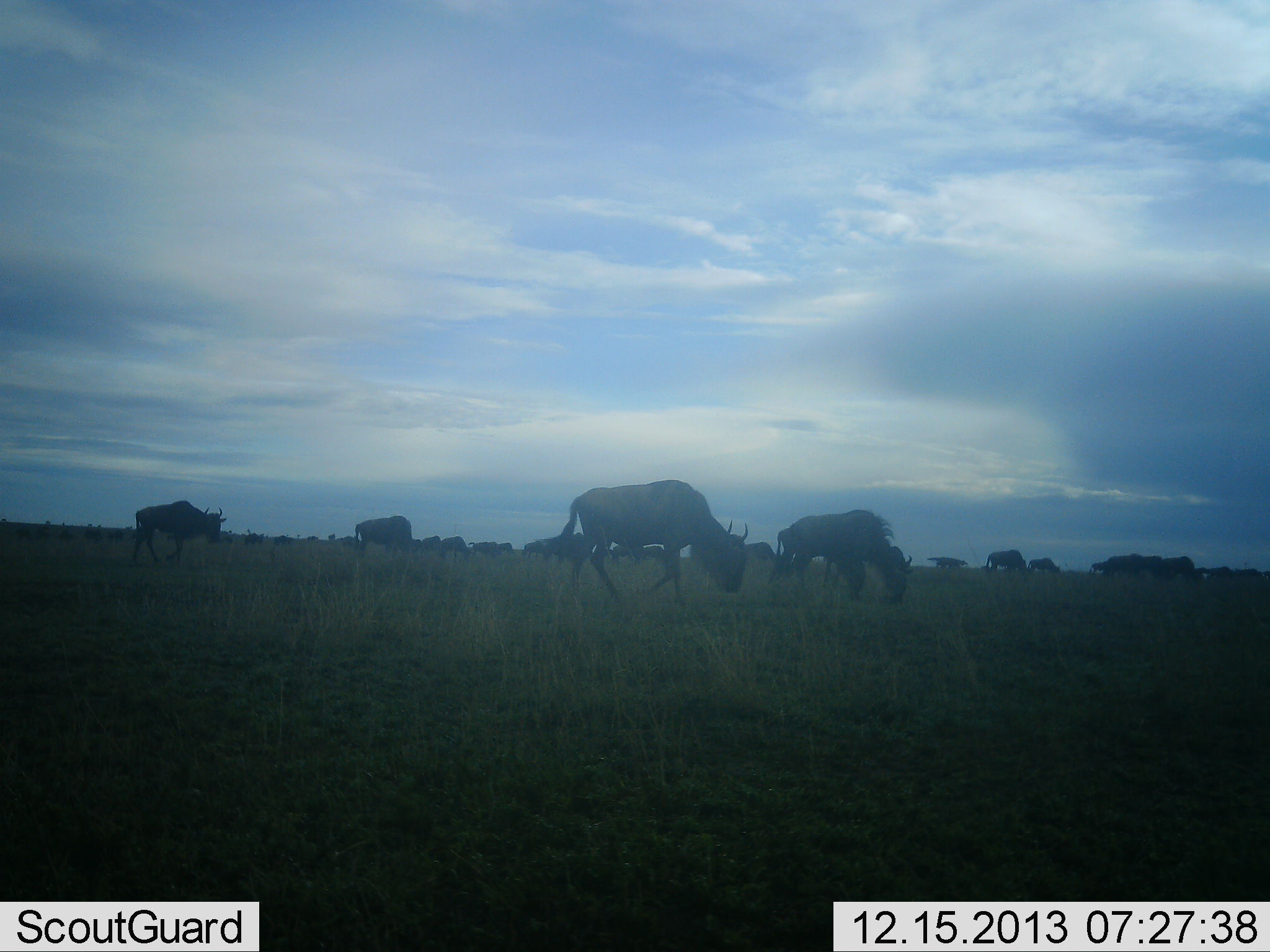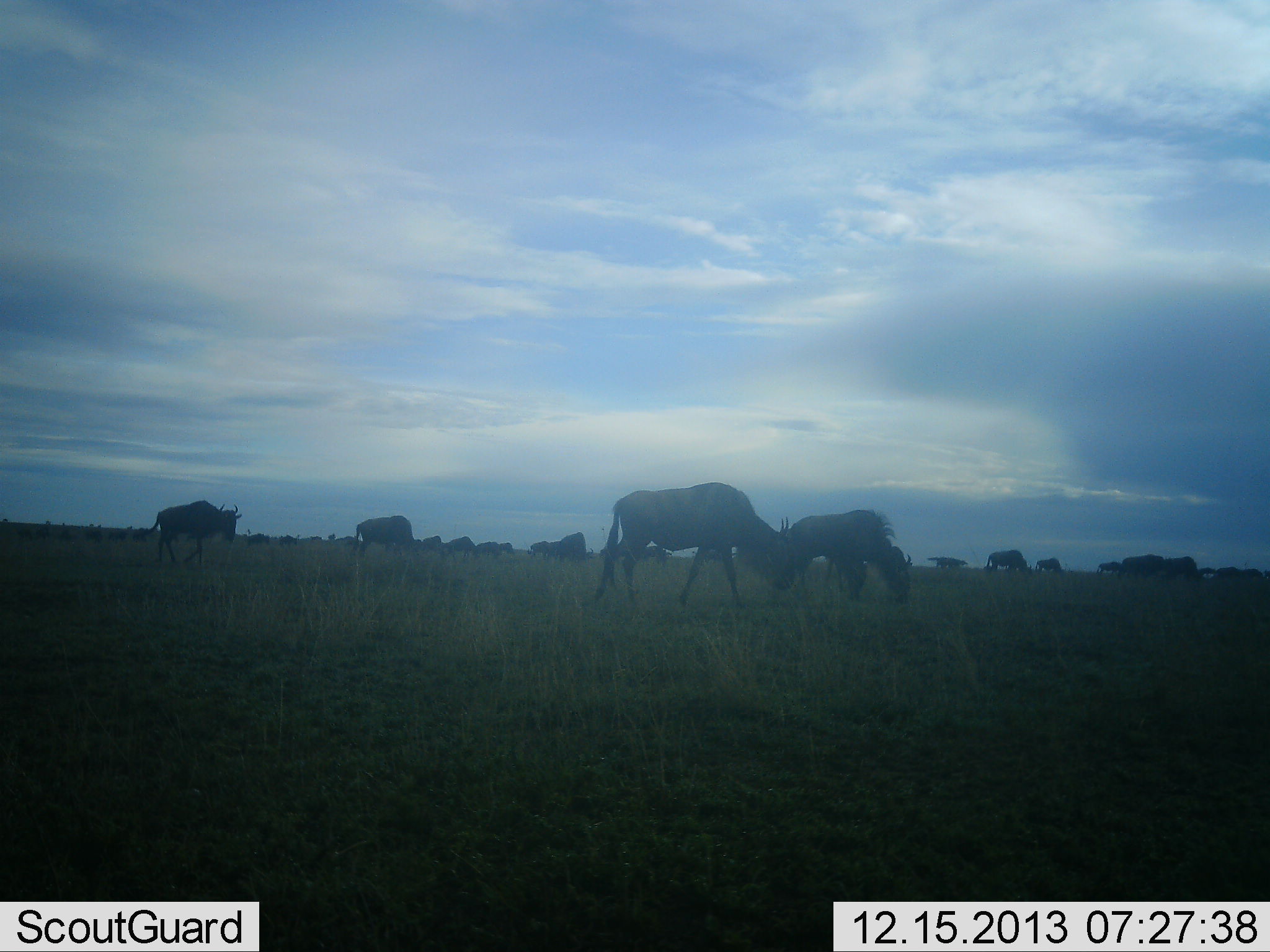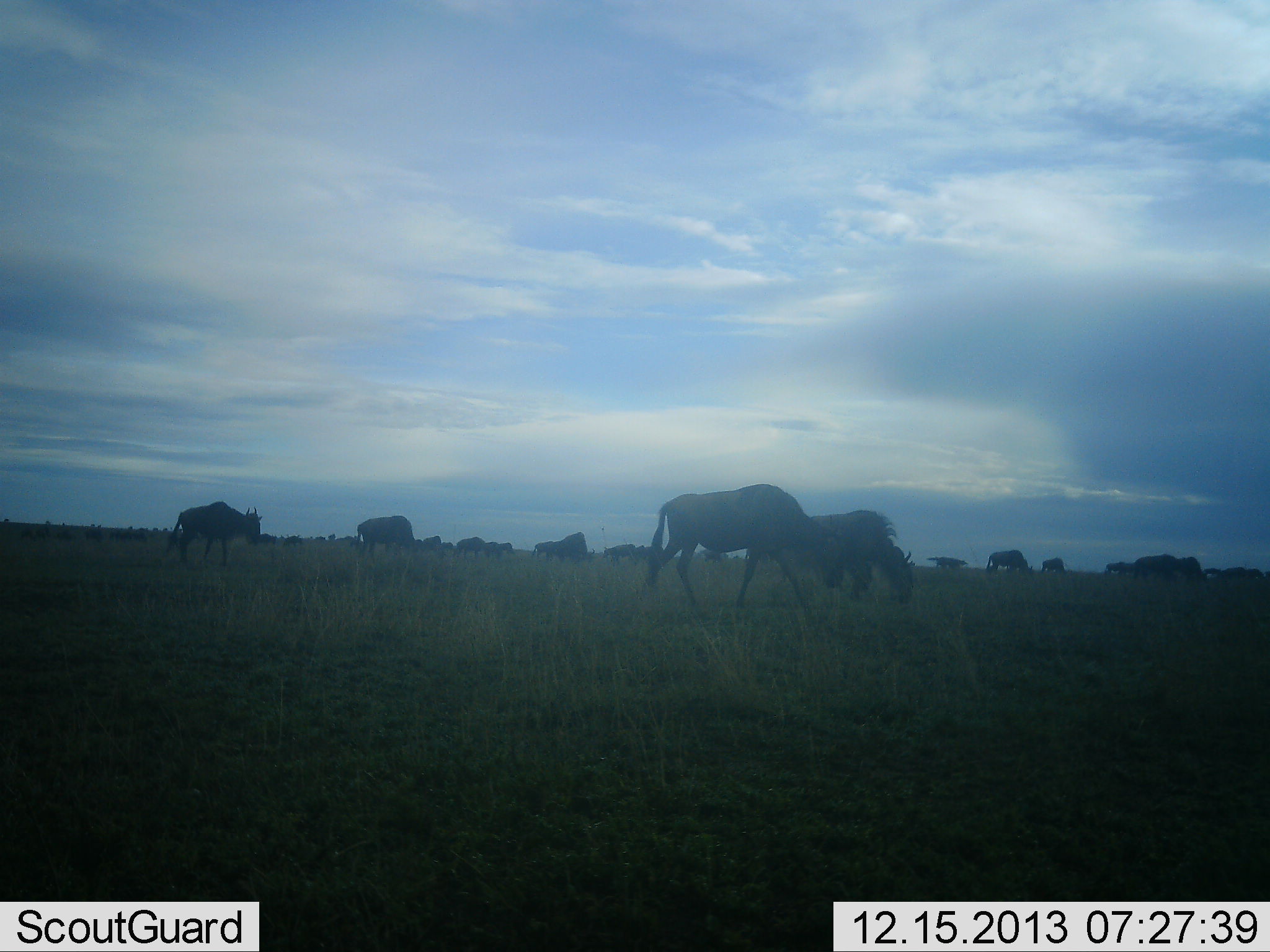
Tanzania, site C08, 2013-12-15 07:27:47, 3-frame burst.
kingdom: Animalia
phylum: Chordata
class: Mammalia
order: Artiodactyla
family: Bovidae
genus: Connochaetes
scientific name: Connochaetes taurinus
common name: blue wildebeest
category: wildebeest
Wildebeest (blue wildebeest) (Connochaetes taurinus), count 11-50. Behavior (volunteer vote fractions): standing 0%, resting 0%, moving 60%, interacting 0%. Young present (vote fraction): 0%. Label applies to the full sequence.